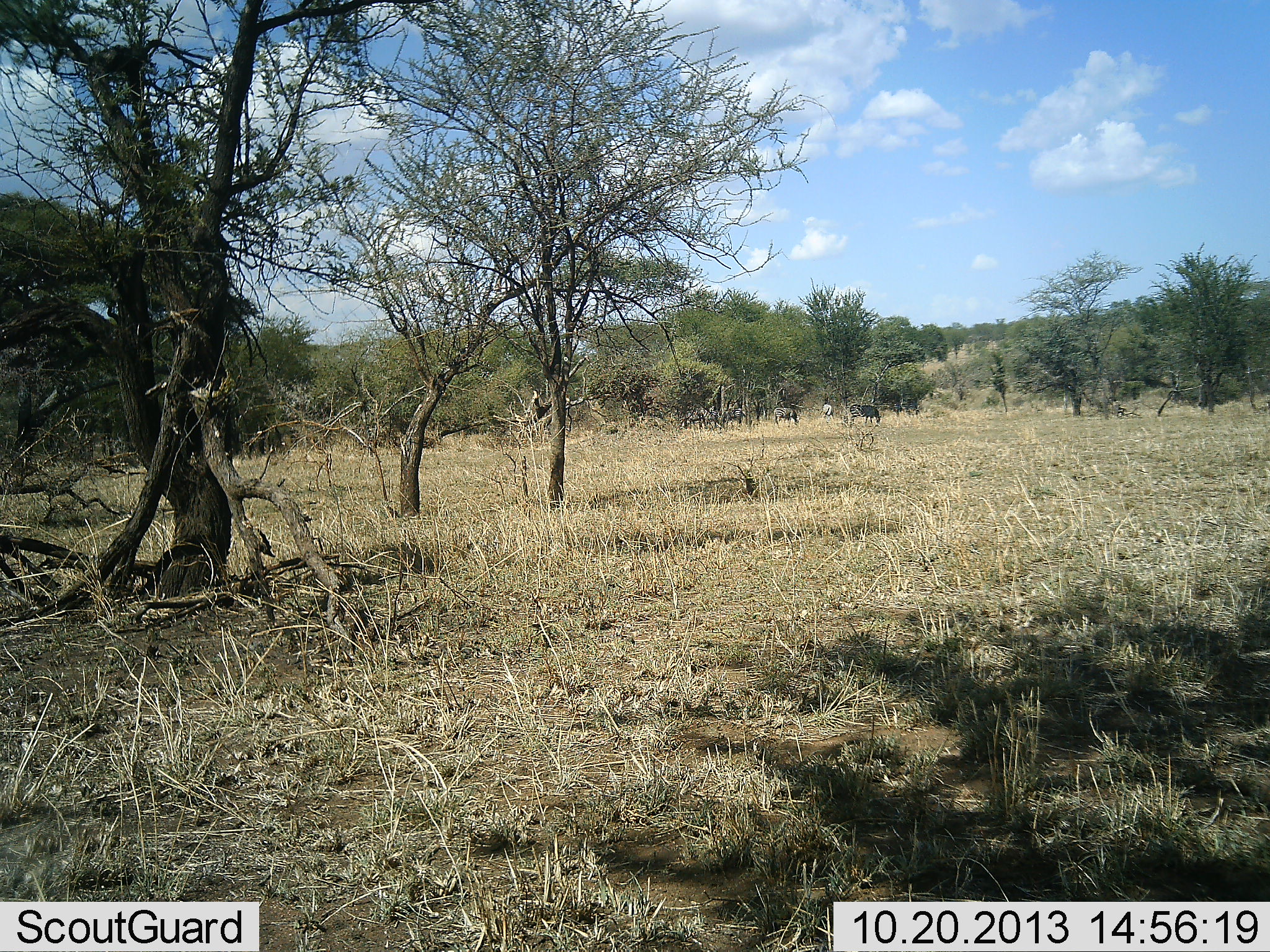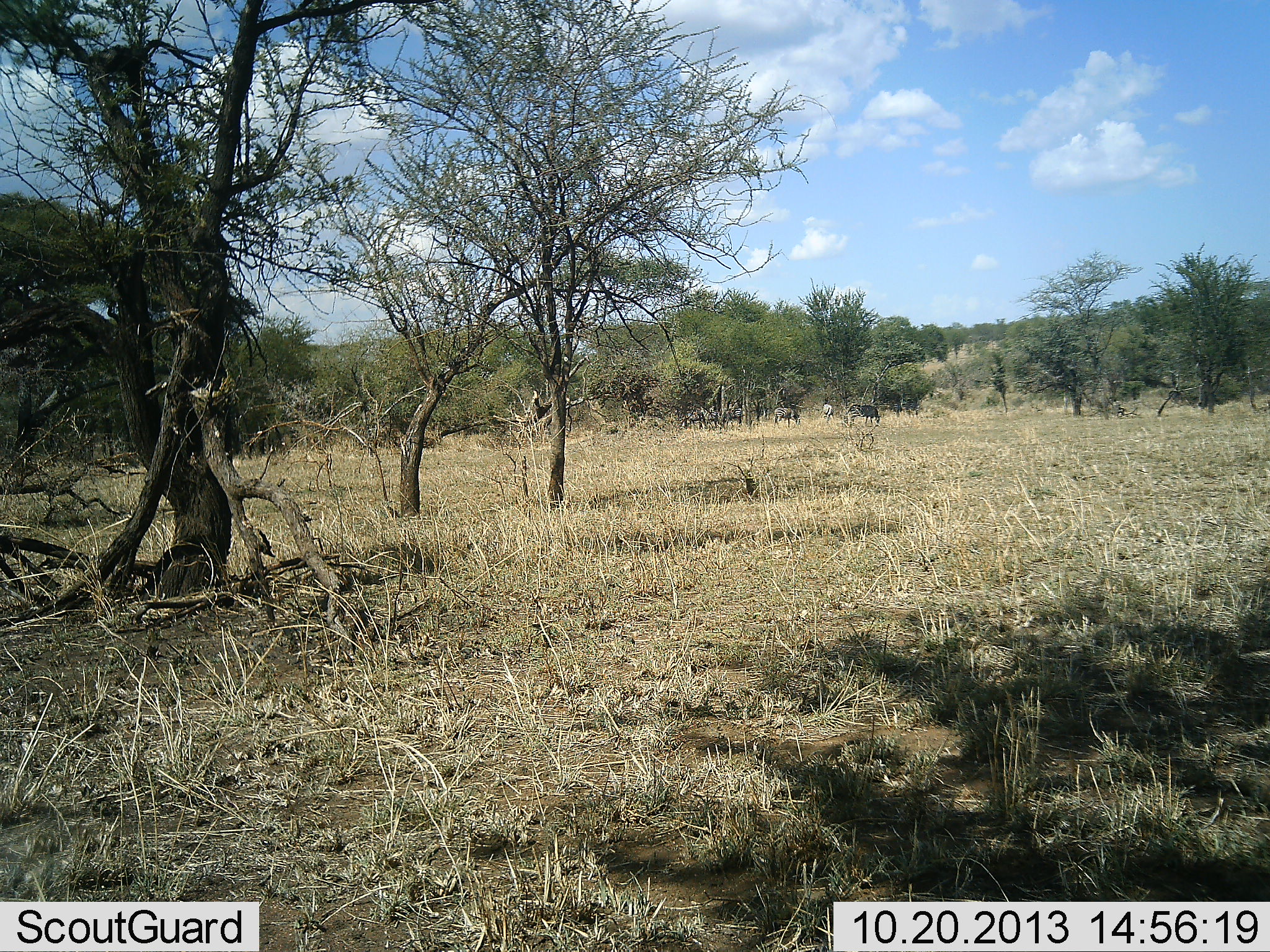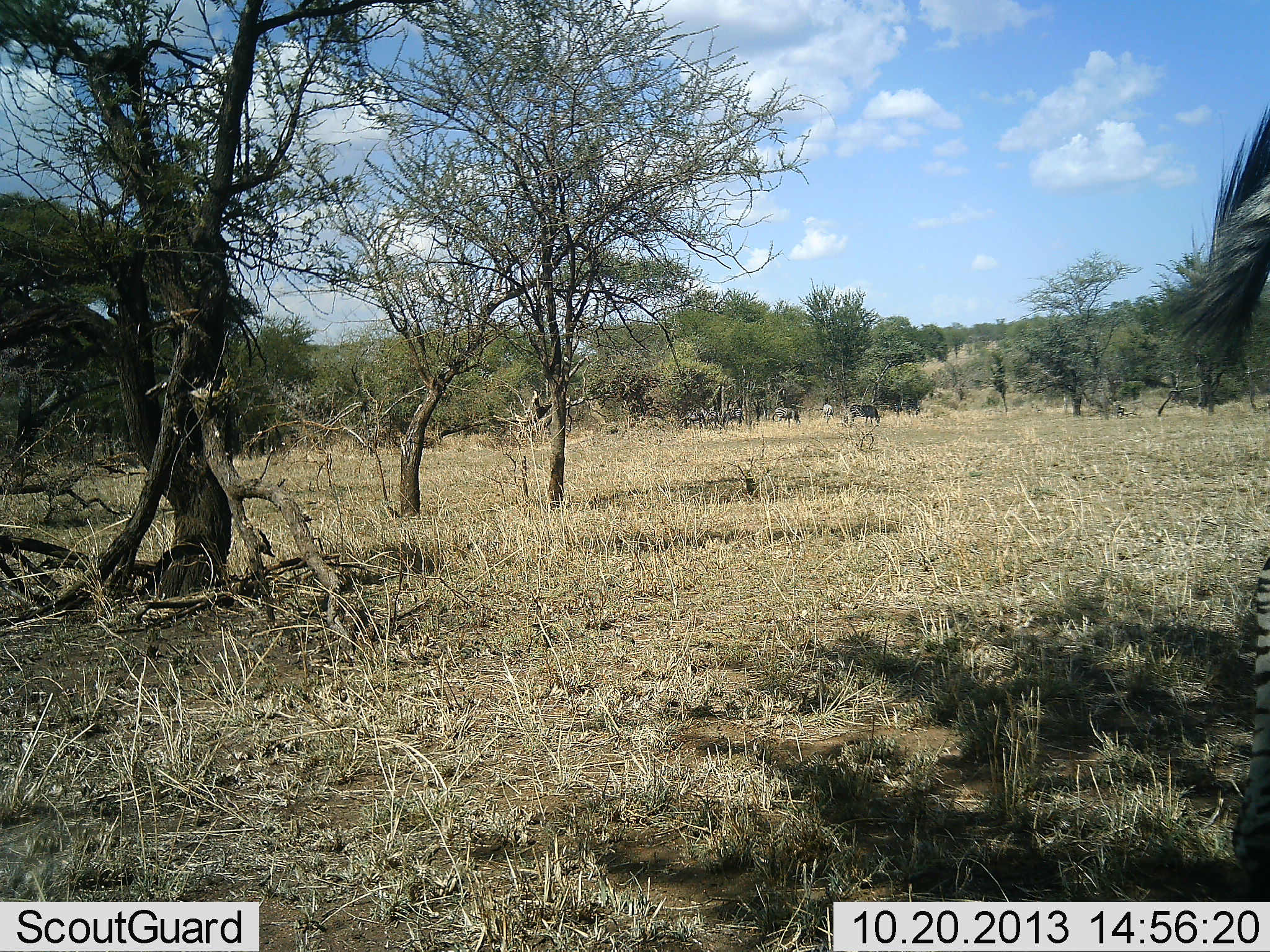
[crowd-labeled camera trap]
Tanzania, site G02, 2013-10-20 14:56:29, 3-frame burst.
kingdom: Animalia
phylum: Chordata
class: Mammalia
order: Perissodactyla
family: Equidae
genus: Equus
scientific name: Equus quagga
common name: plains zebra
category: zebra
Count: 3.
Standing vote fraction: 67%.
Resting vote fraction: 0%.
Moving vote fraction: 50%.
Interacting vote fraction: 8%.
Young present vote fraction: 0%.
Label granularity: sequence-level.